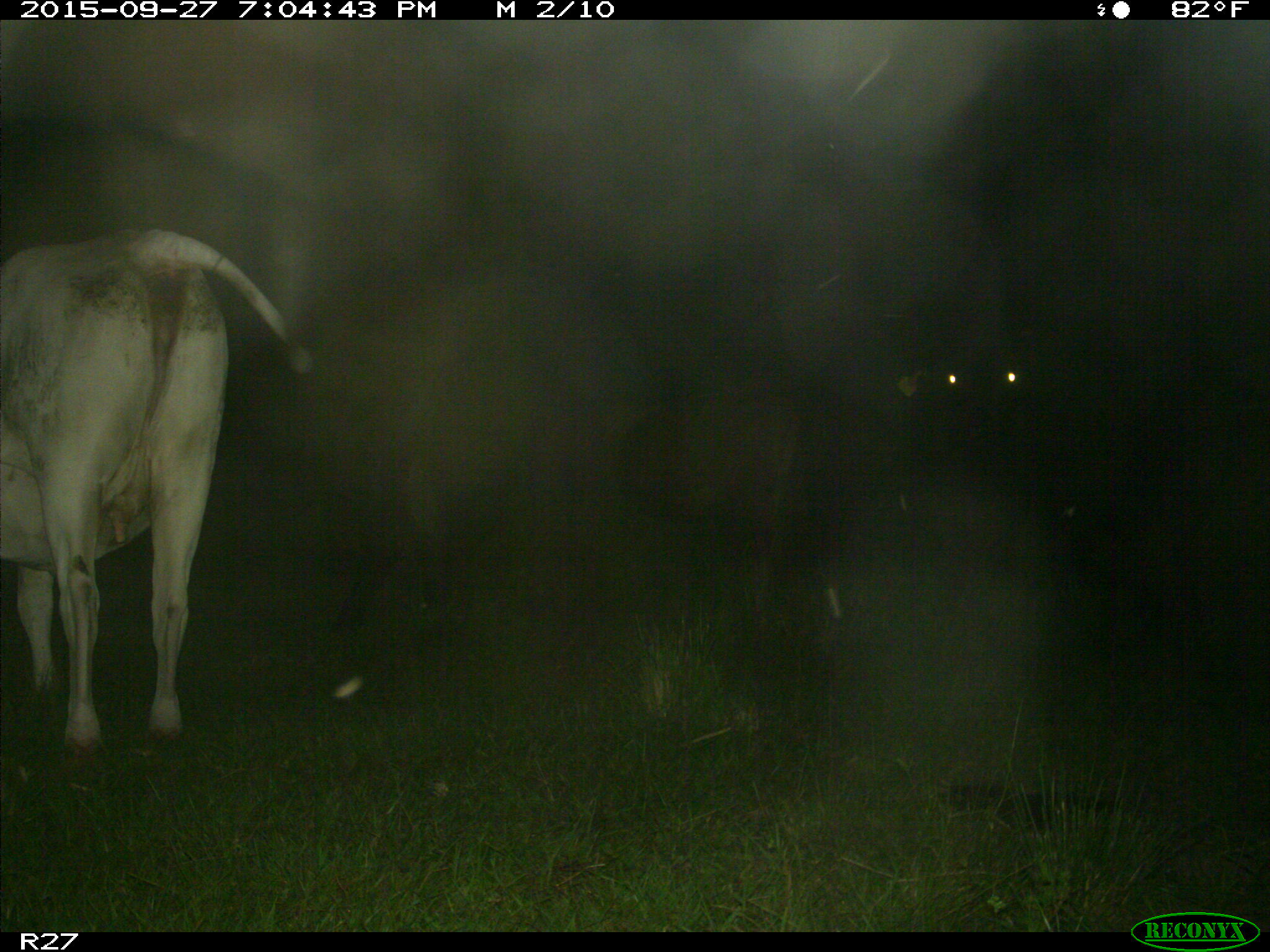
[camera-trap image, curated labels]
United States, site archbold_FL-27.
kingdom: Animalia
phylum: Chordata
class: Mammalia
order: Artiodactyla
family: Bovidae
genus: Bos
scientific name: Bos taurus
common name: domestic cow